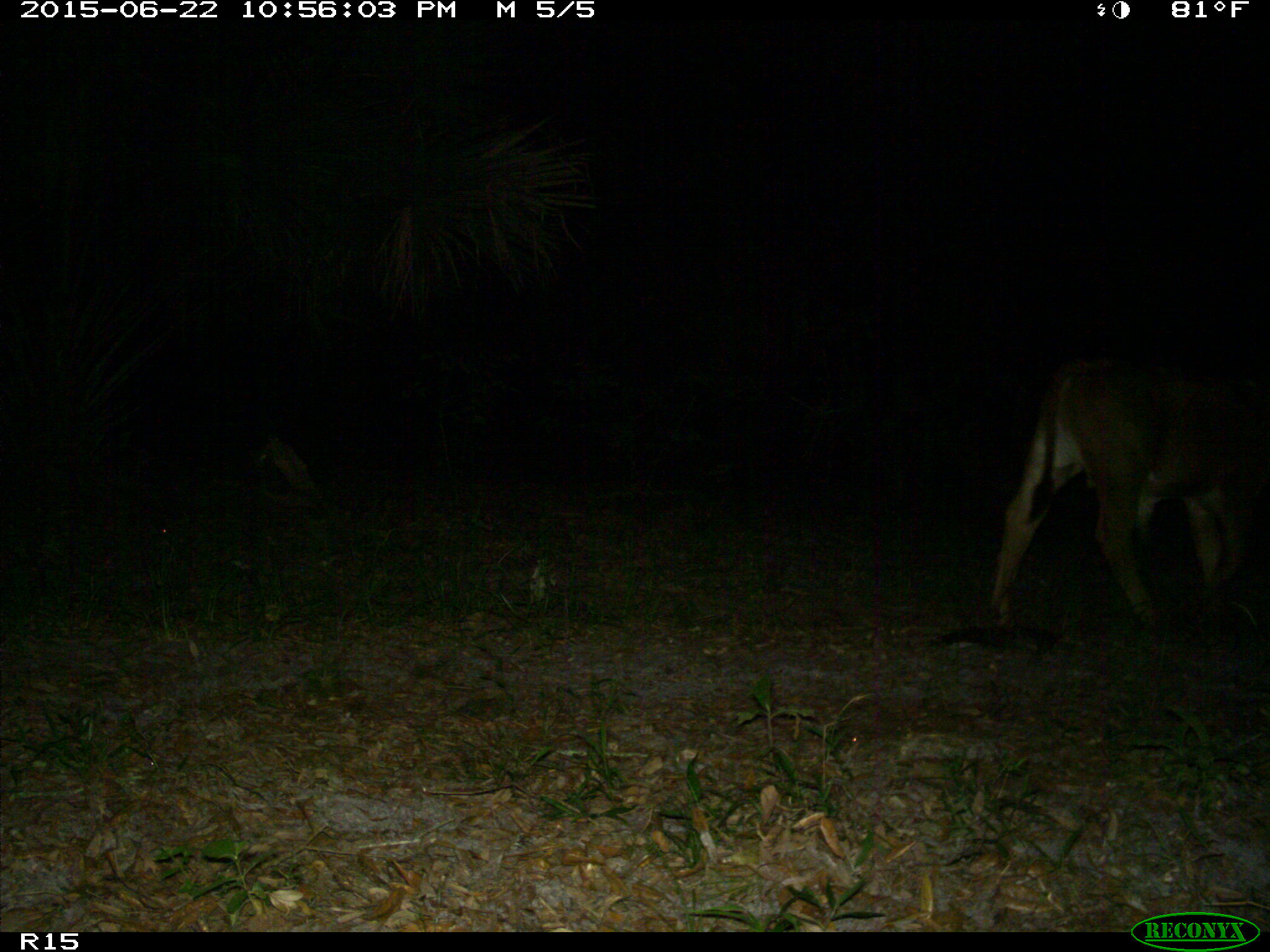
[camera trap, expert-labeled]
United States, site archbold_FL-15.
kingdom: Animalia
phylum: Chordata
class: Mammalia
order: Artiodactyla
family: Bovidae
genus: Bos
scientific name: Bos taurus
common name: domestic cow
Bos taurus (domestic cow).